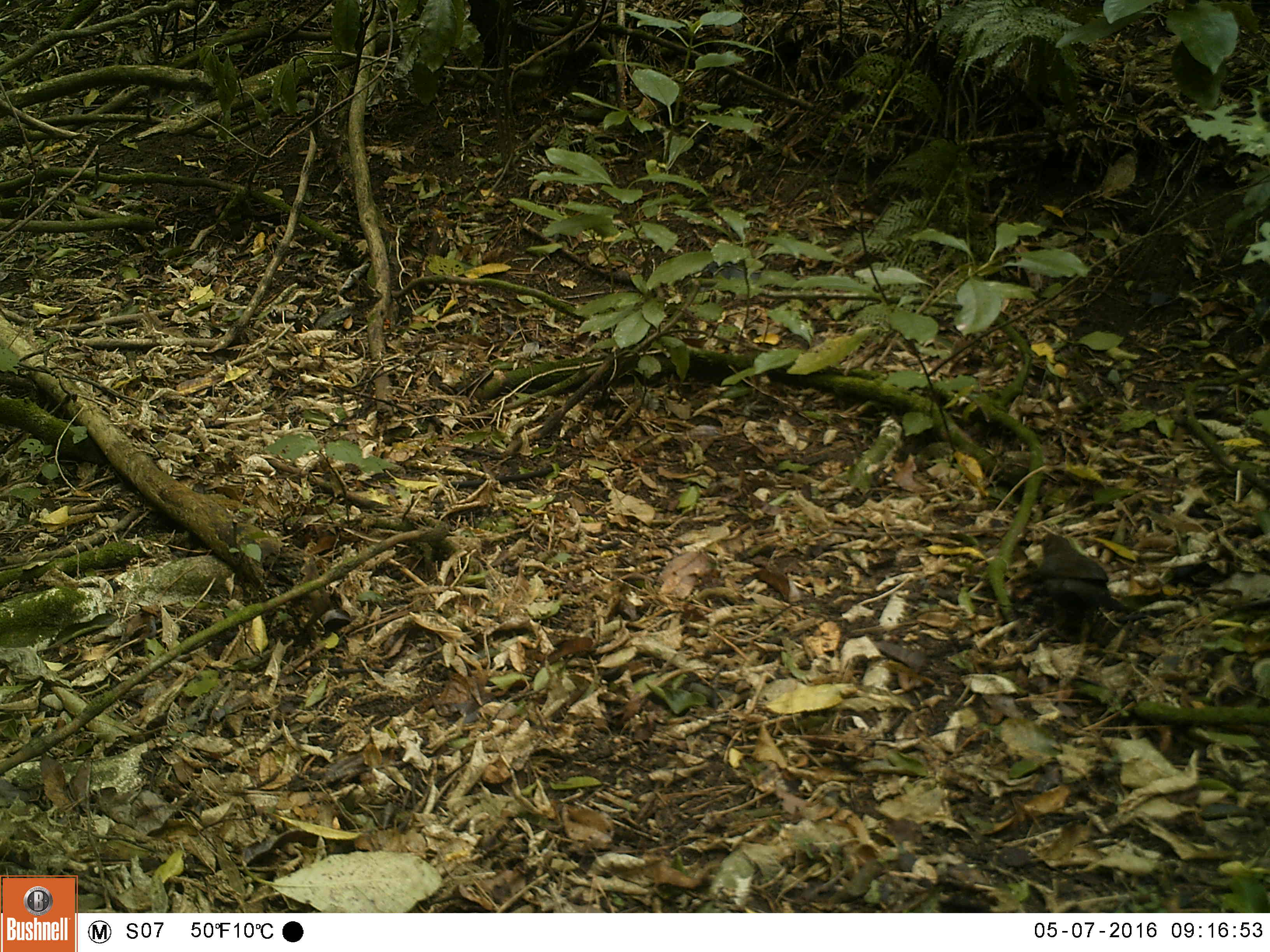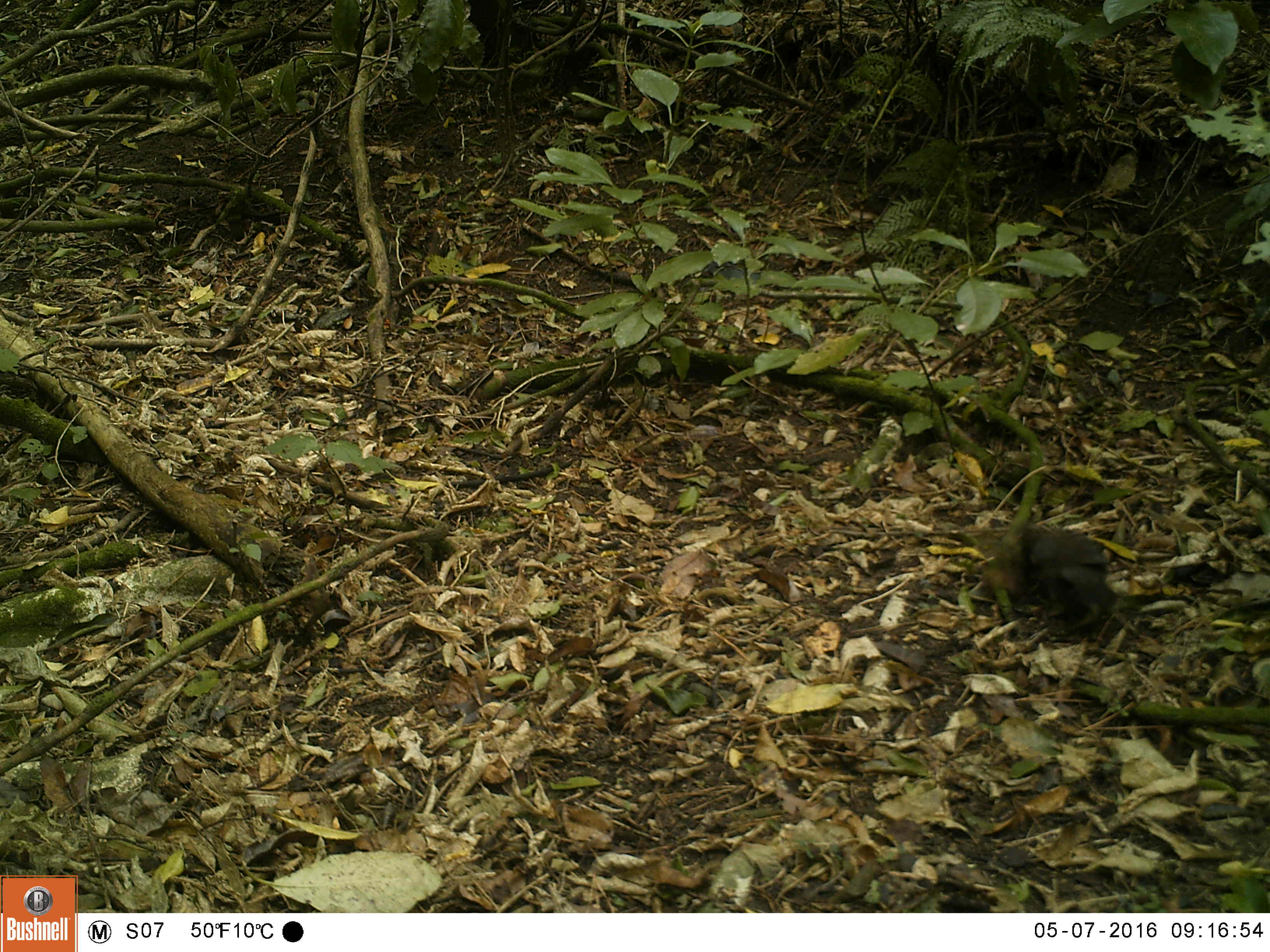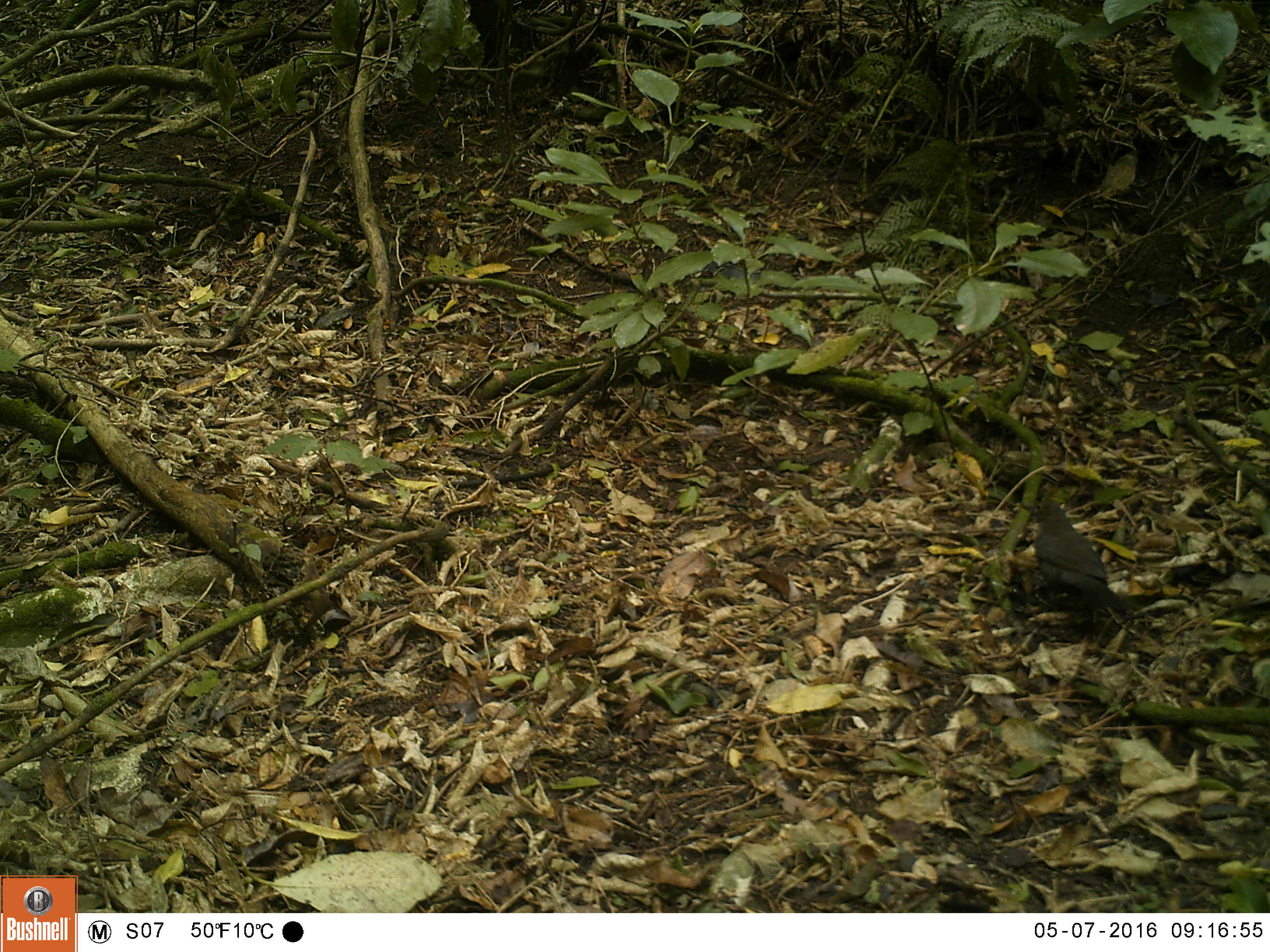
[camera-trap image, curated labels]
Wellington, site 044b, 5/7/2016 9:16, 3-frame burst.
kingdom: Animalia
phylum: Chordata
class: Aves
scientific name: Aves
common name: bird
Bird (Aves).